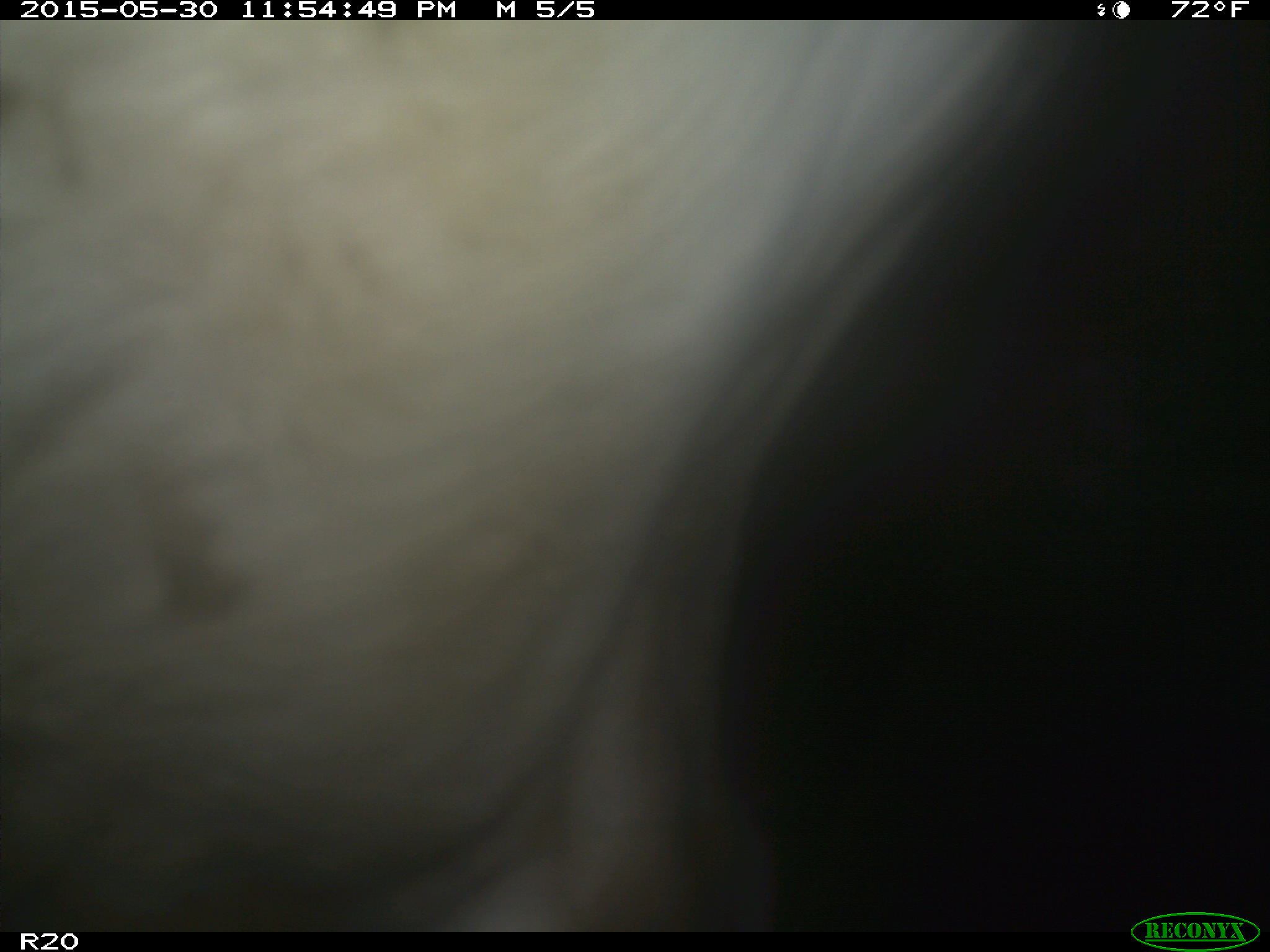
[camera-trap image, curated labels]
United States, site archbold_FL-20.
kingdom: Animalia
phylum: Chordata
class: Mammalia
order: Artiodactyla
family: Bovidae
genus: Bos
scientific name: Bos taurus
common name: domestic cow